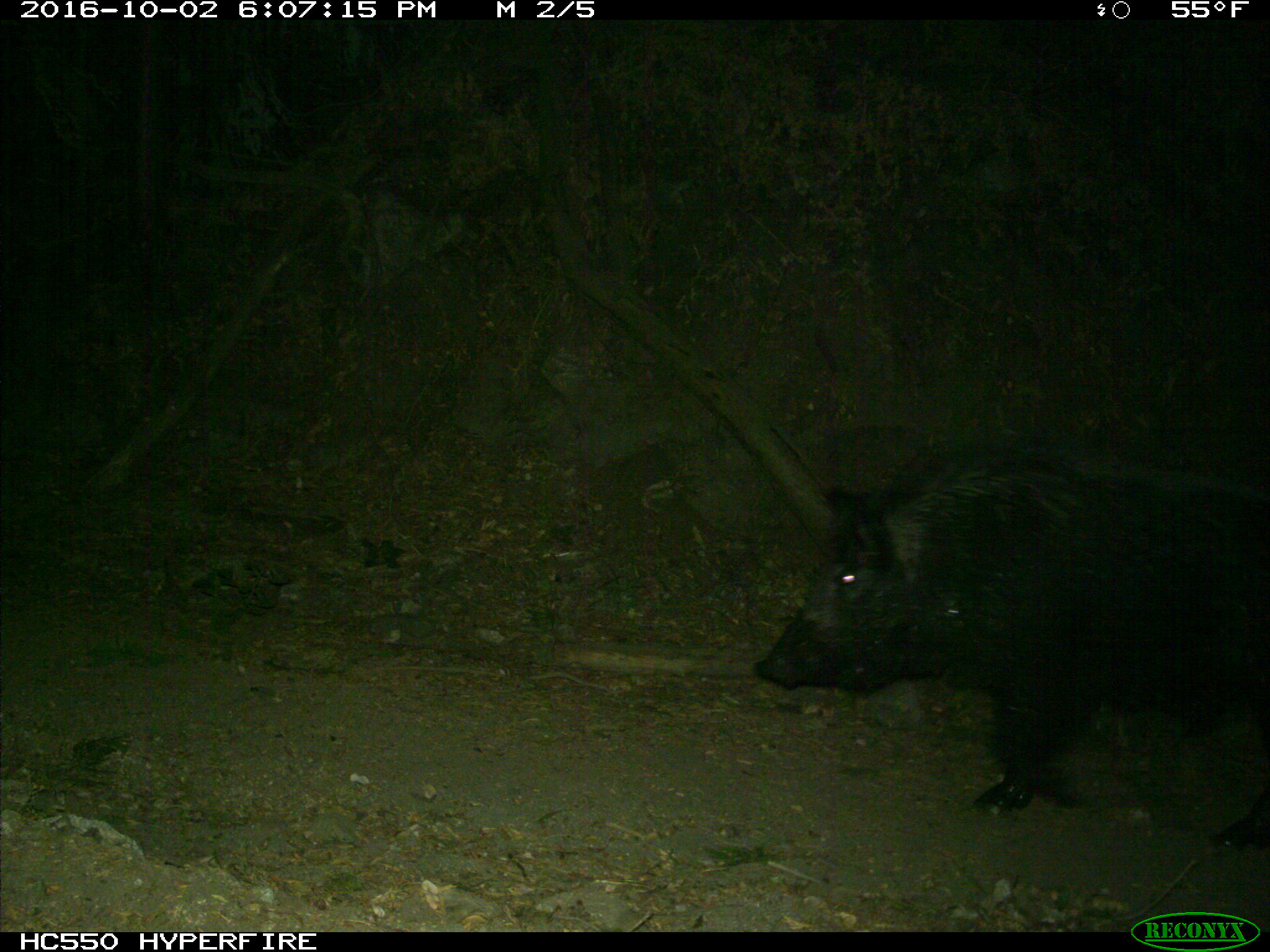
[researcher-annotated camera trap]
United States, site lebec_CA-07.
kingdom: Animalia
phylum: Chordata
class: Mammalia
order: Artiodactyla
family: Suidae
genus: Sus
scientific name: Sus scrofa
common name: wild boar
Sus scrofa (wild boar).